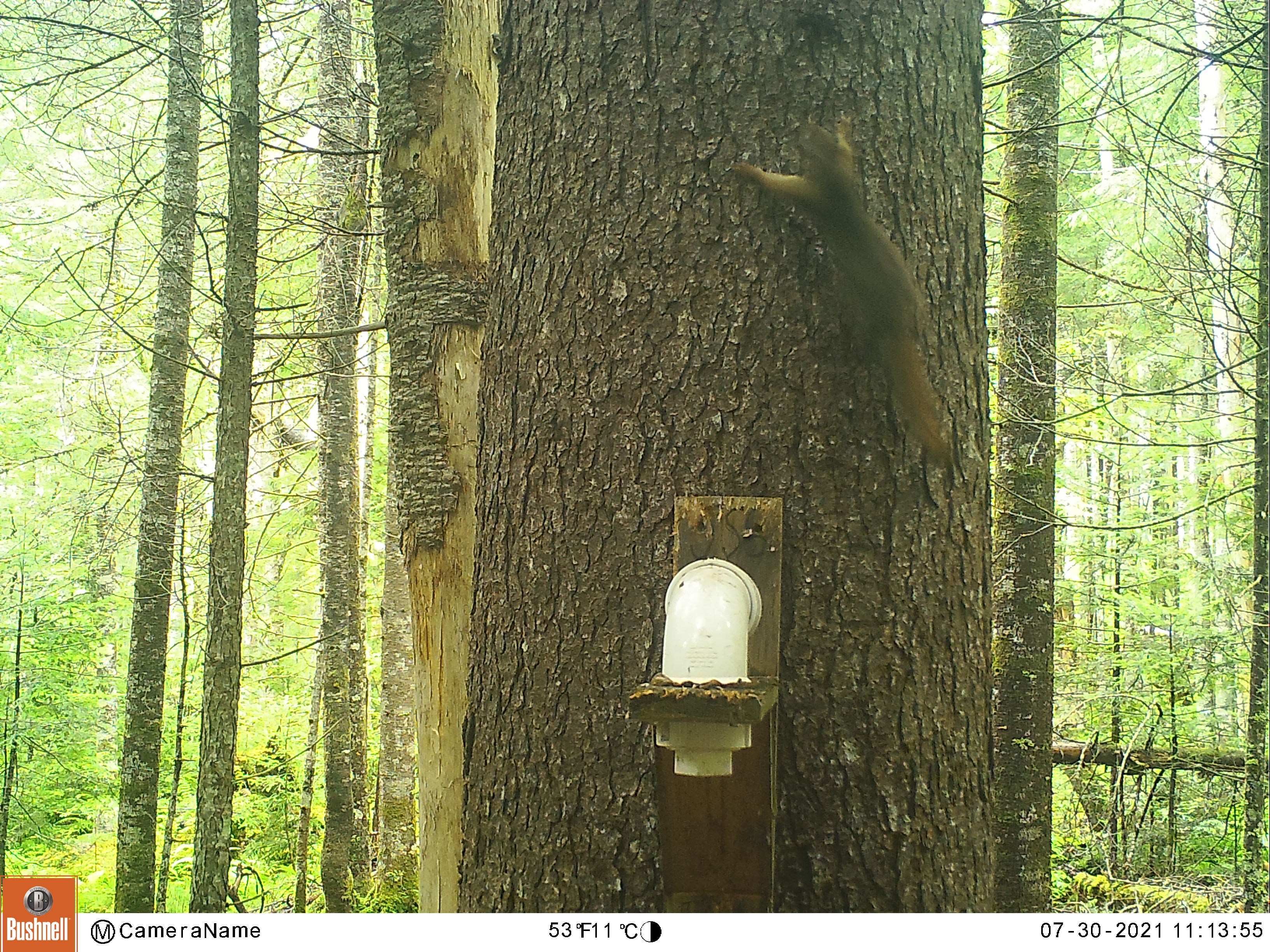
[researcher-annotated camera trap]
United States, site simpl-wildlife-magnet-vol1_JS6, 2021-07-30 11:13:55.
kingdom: Animalia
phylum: Chordata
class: Mammalia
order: Rodentia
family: Sciuridae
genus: Tamiasciurus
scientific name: Tamiasciurus hudsonicus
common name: red squirrel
Red squirrel (Tamiasciurus hudsonicus).